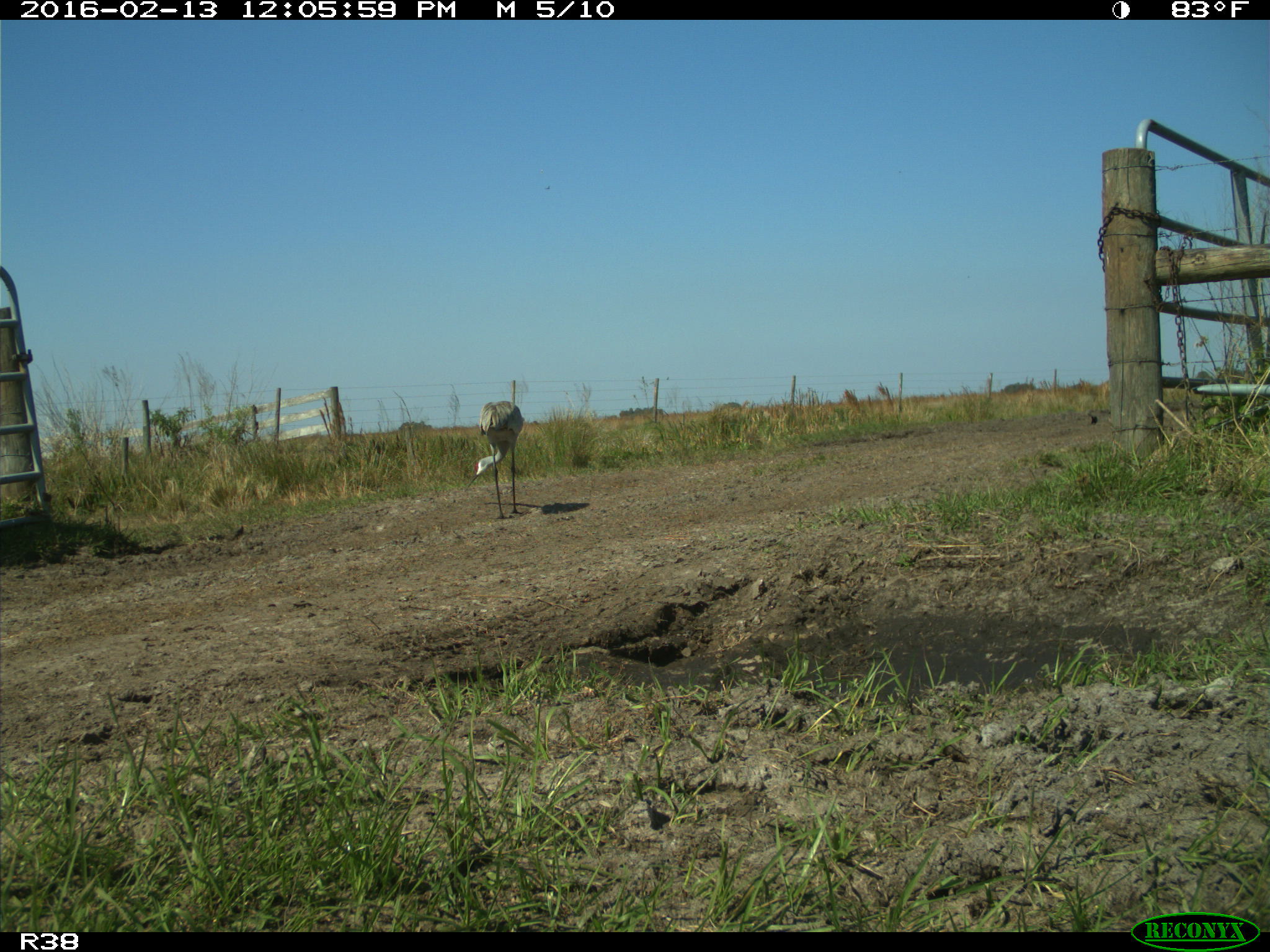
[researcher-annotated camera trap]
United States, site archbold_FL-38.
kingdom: Animalia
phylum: Chordata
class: Aves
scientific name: Aves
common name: birds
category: unidentified bird